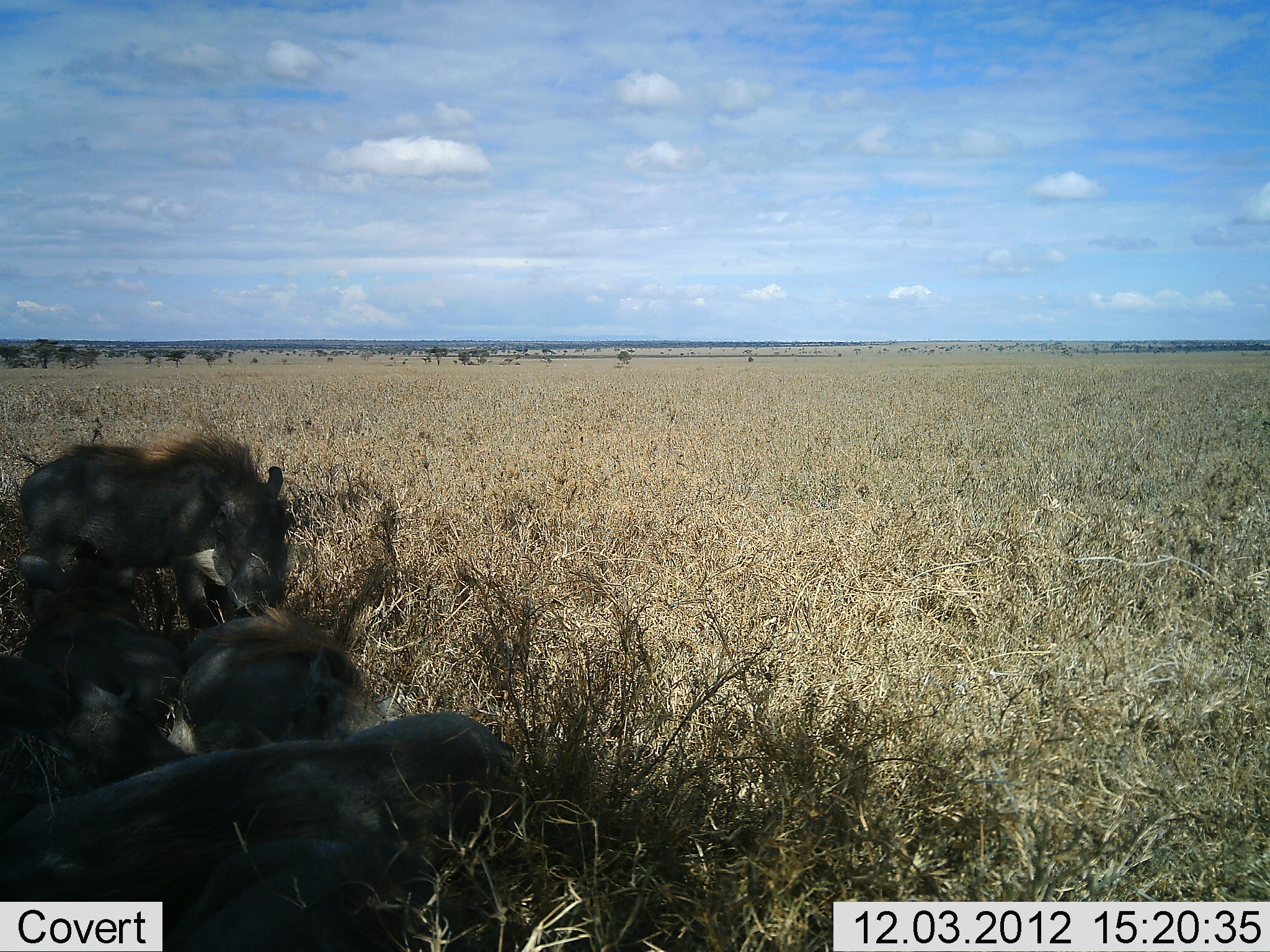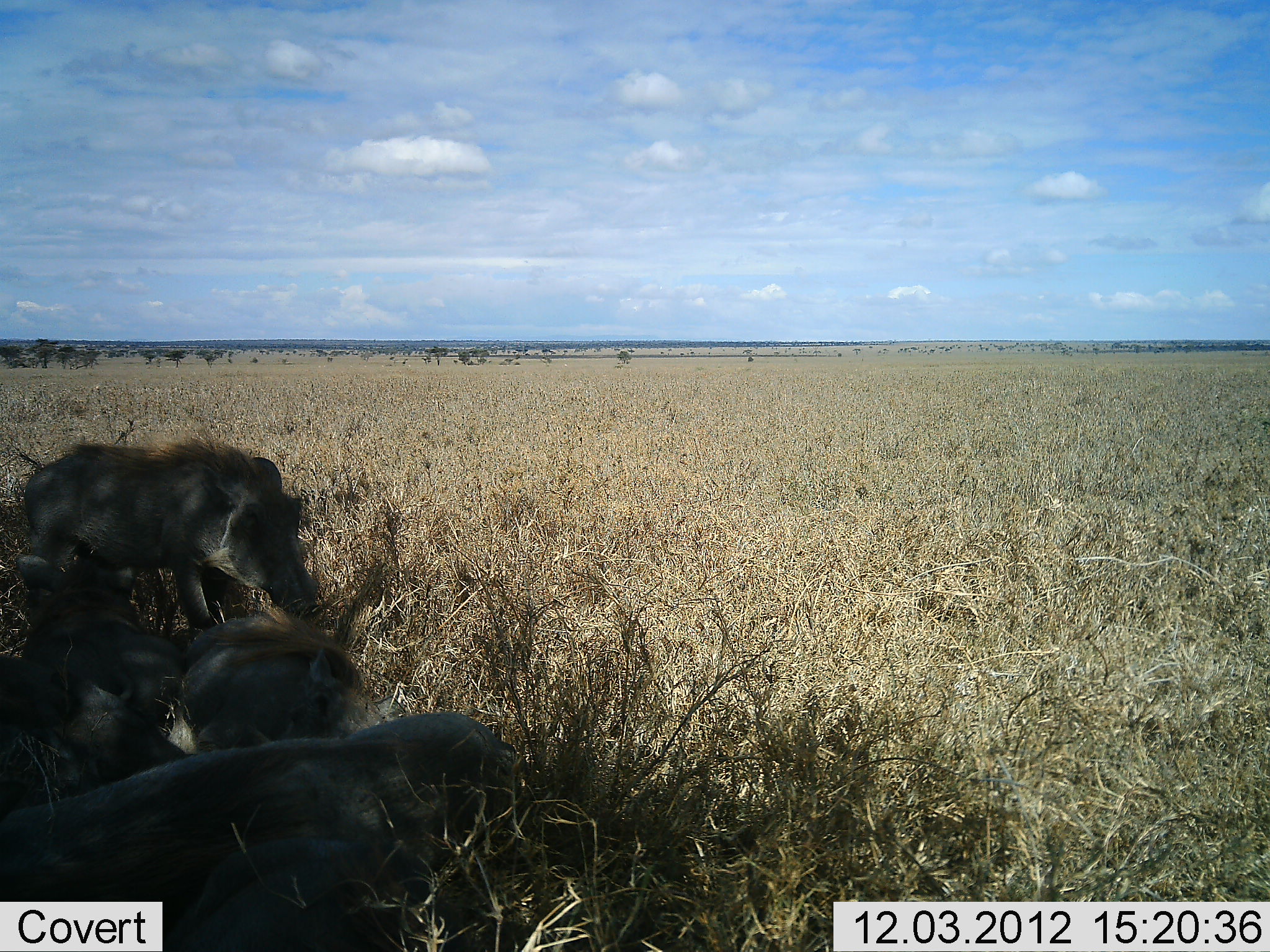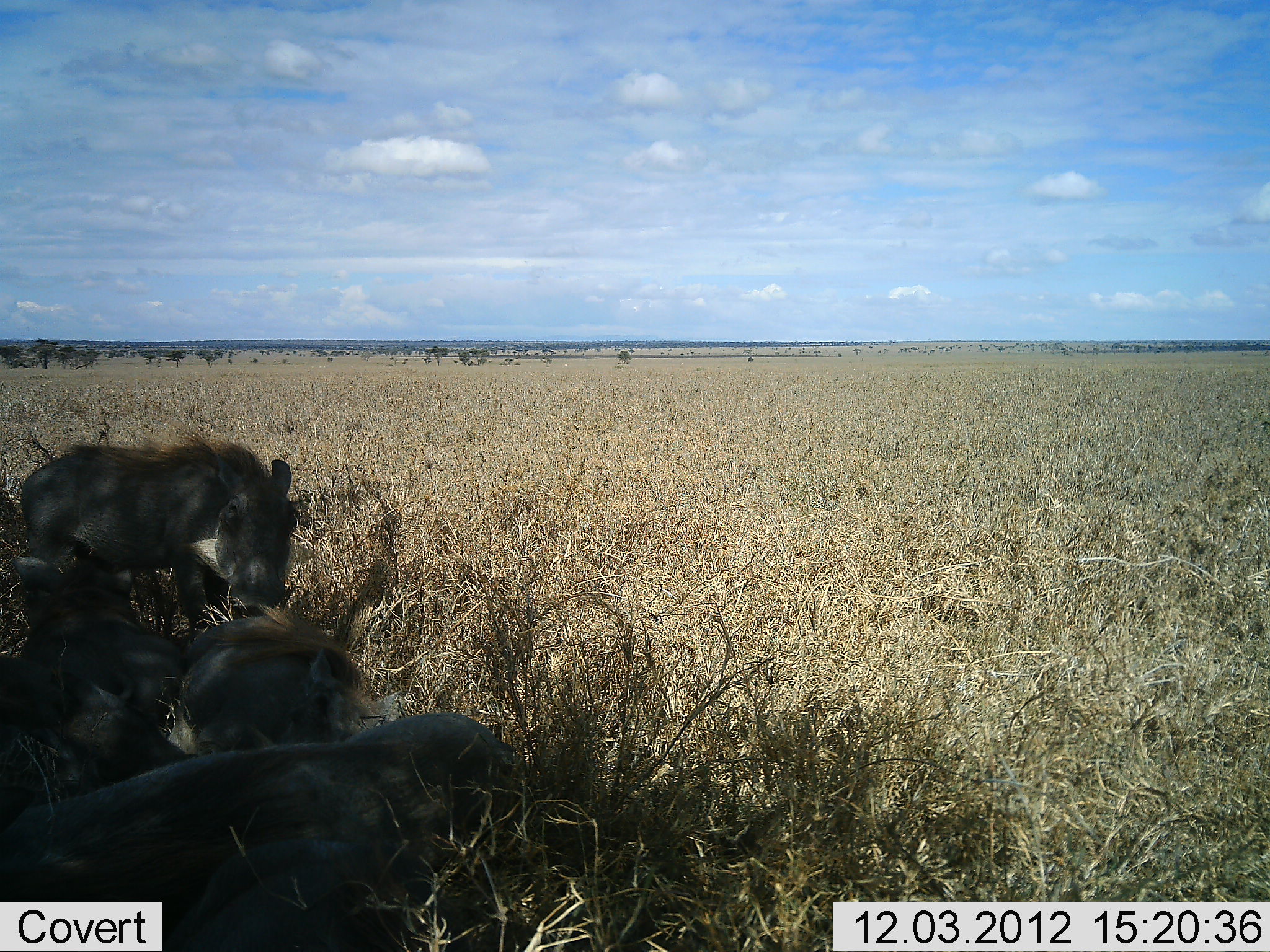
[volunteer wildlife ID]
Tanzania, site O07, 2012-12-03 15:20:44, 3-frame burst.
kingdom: Animalia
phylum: Chordata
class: Mammalia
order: Artiodactyla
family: Suidae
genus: Phacochoerus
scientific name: Phacochoerus africanus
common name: warthog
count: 4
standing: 60%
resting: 90%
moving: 0%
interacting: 0%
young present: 0%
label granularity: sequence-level